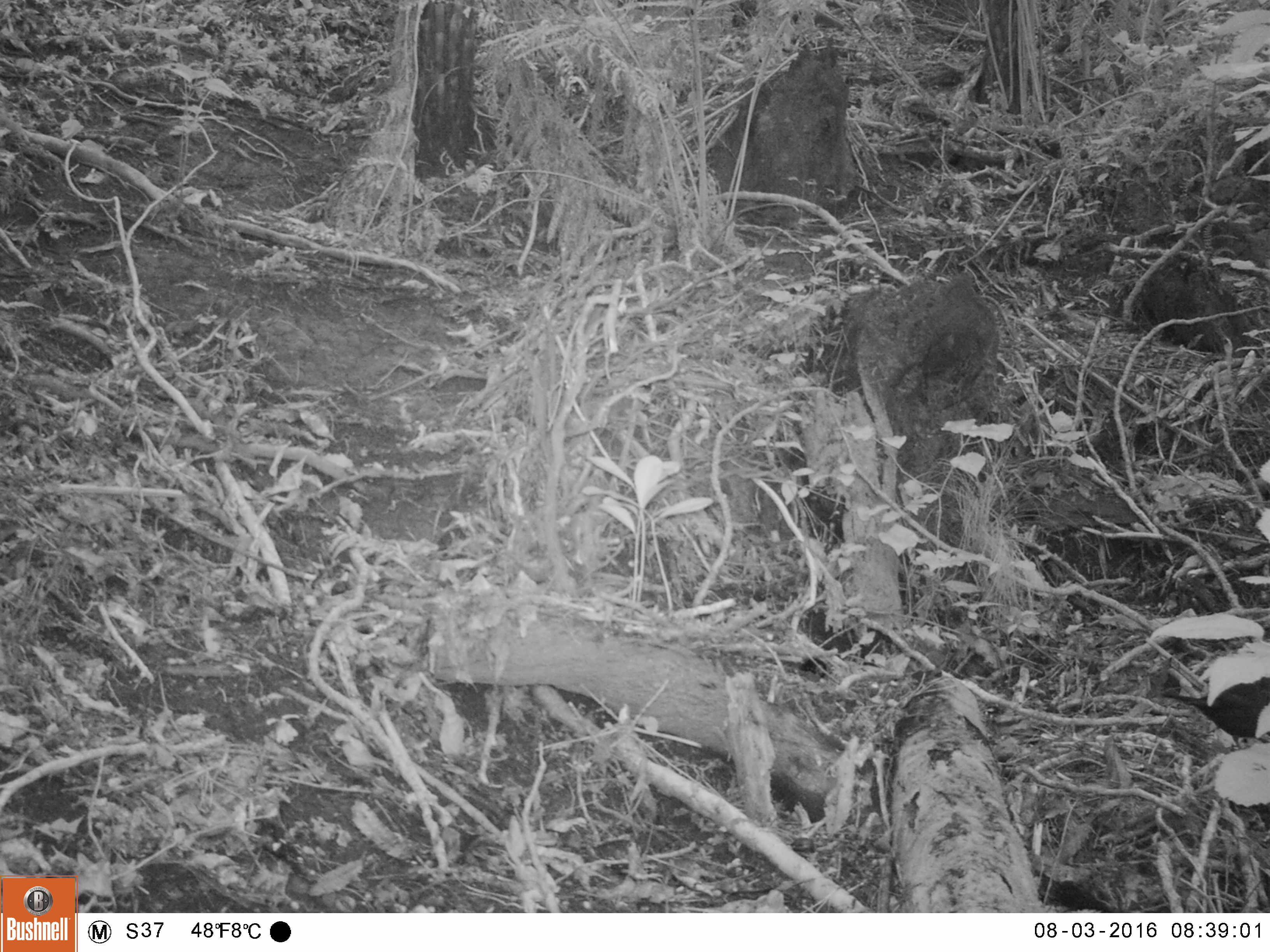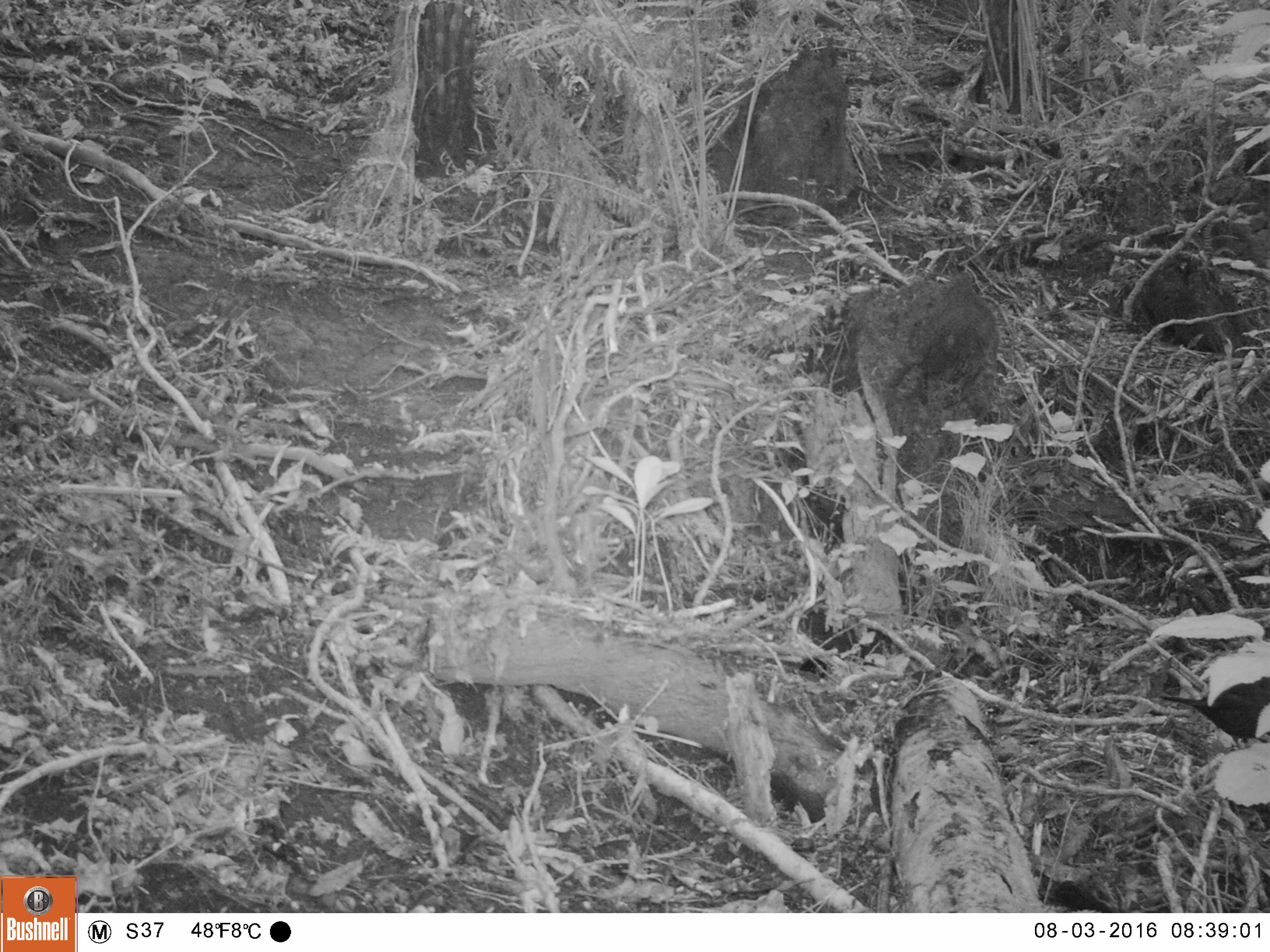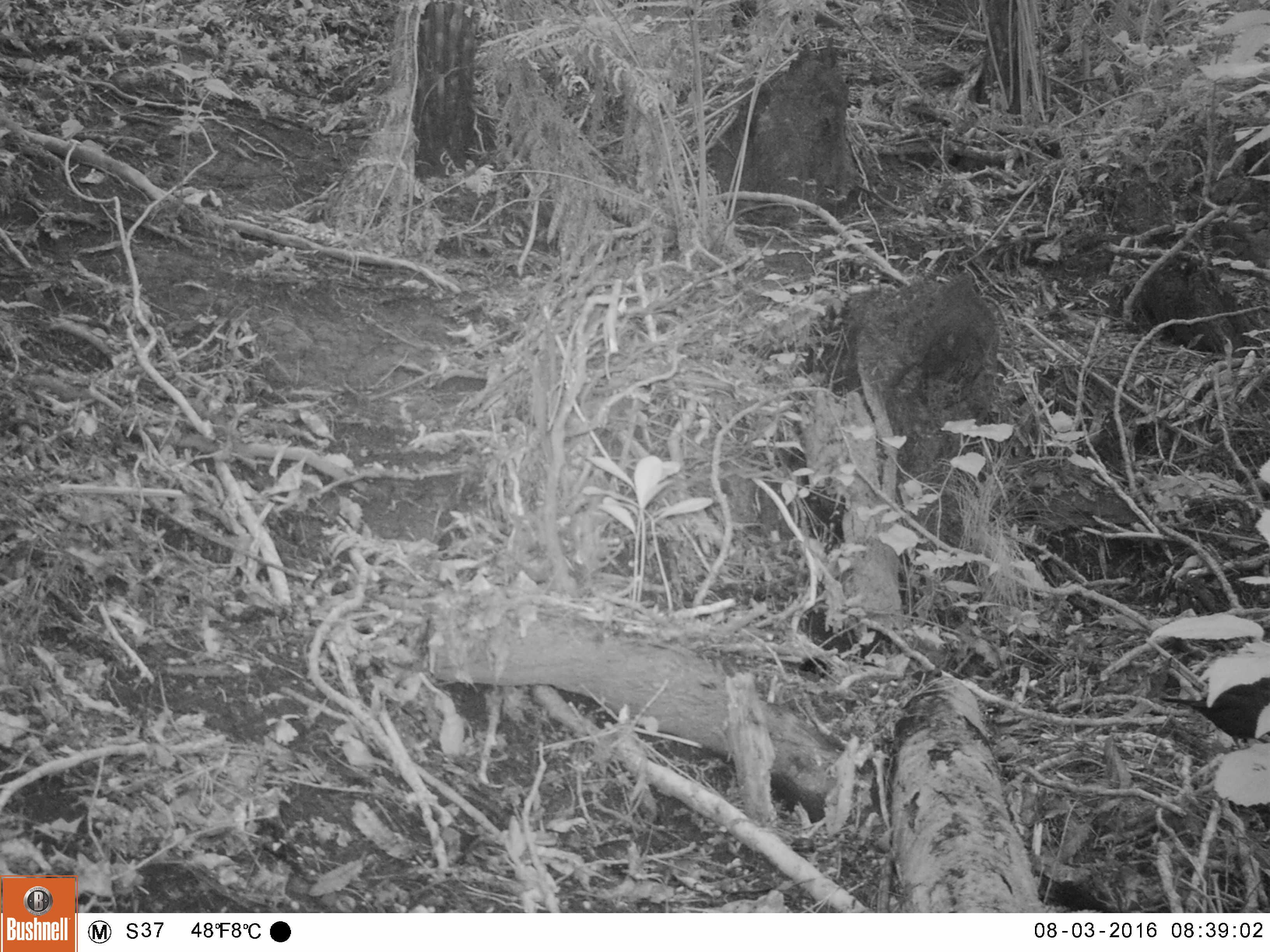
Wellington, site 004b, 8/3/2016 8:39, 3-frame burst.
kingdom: Animalia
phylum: Chordata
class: Aves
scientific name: Aves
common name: bird